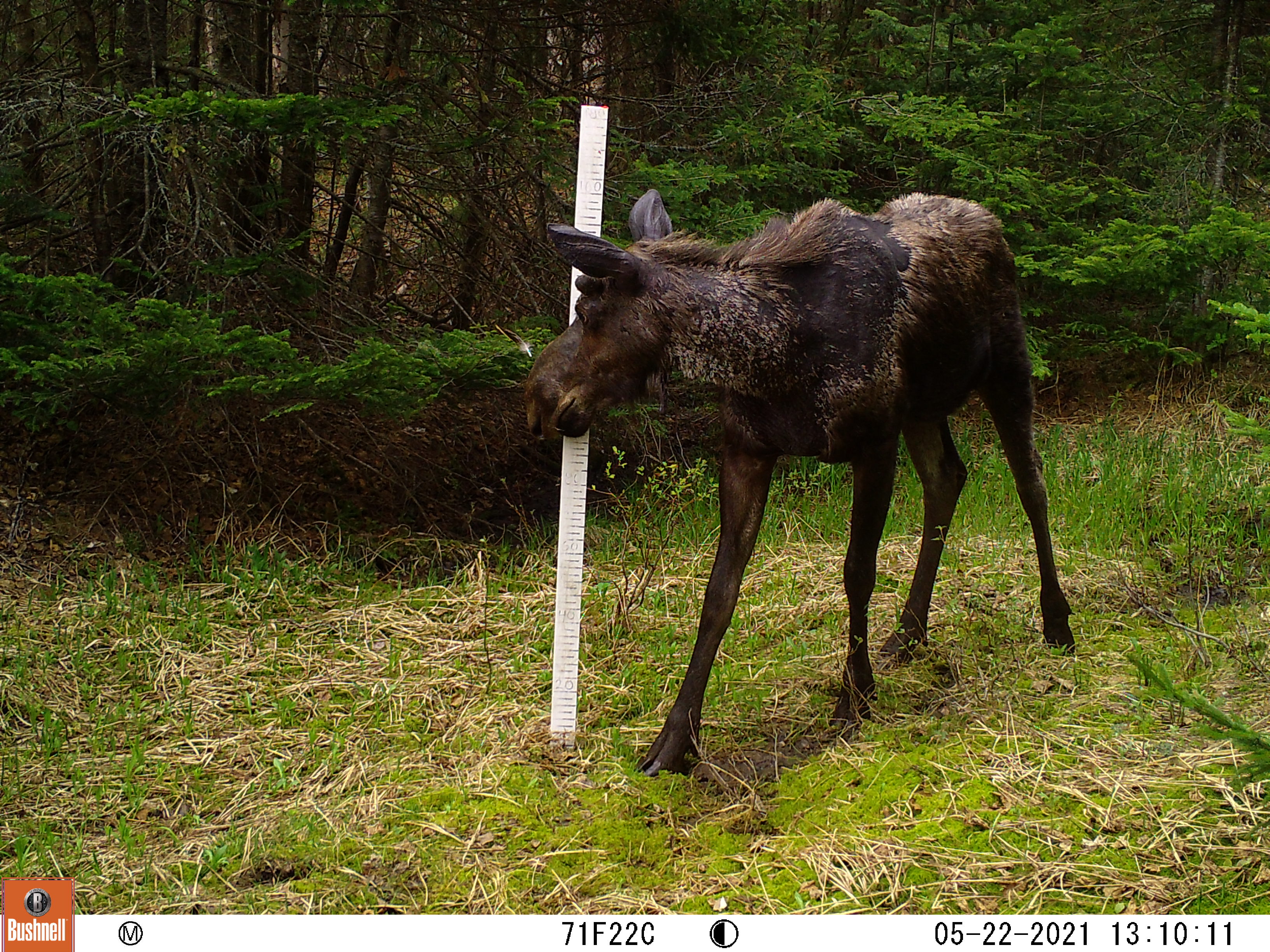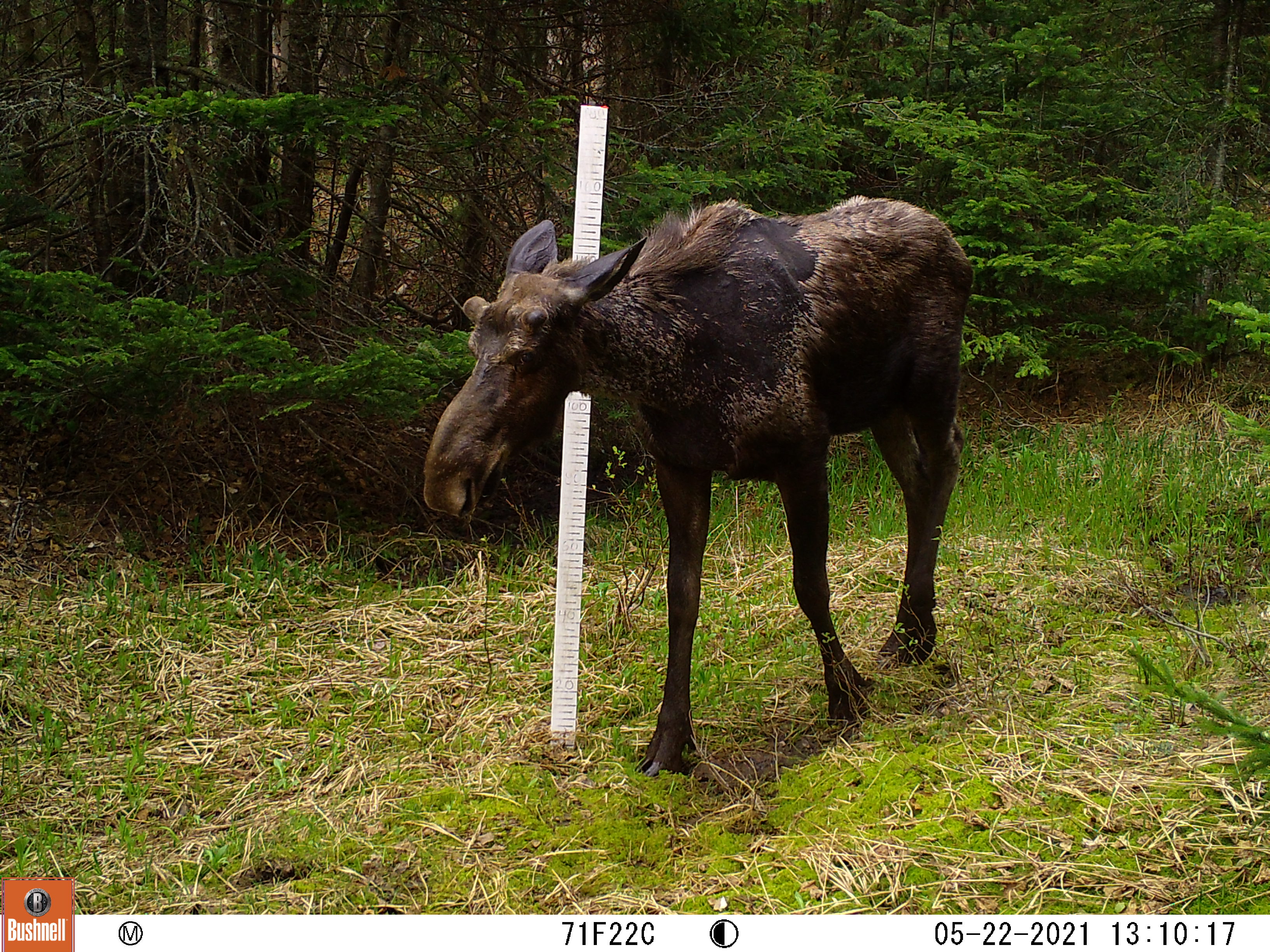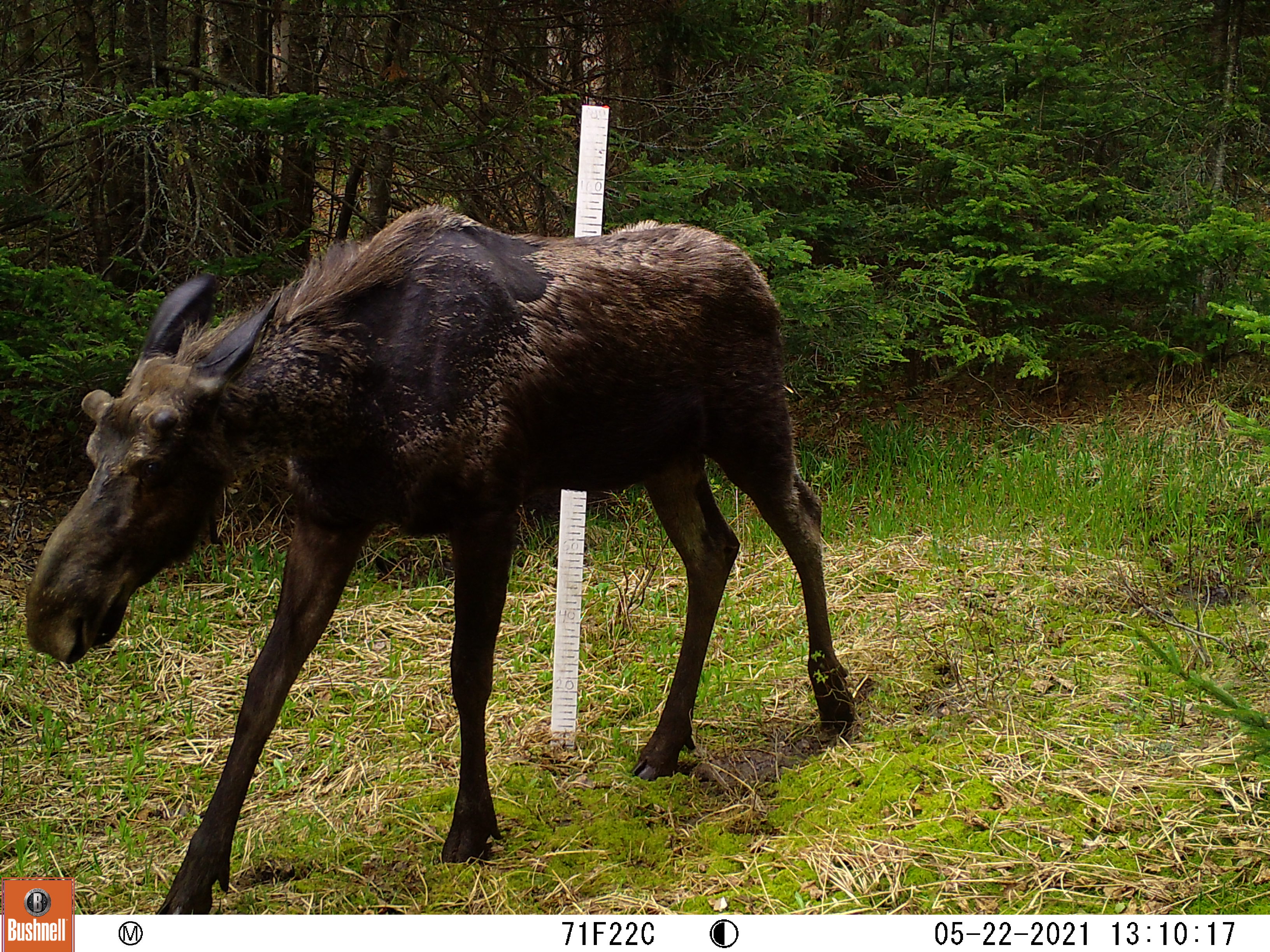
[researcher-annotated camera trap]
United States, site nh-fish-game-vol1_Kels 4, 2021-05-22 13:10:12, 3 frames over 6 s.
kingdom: Animalia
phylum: Chordata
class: Mammalia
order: Artiodactyla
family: Cervidae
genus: Alces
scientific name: Alces alces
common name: moose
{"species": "moose (Alces alces)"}